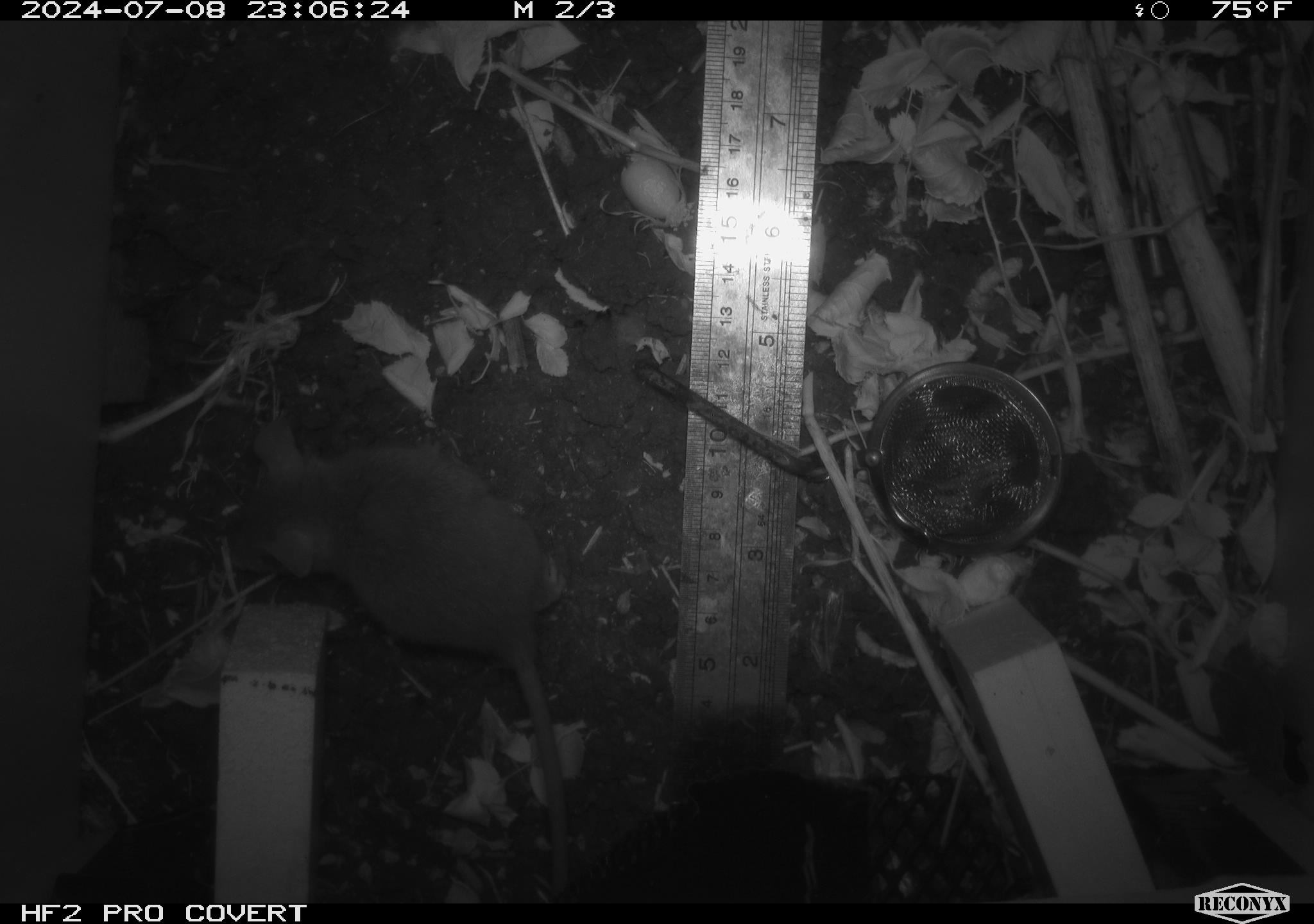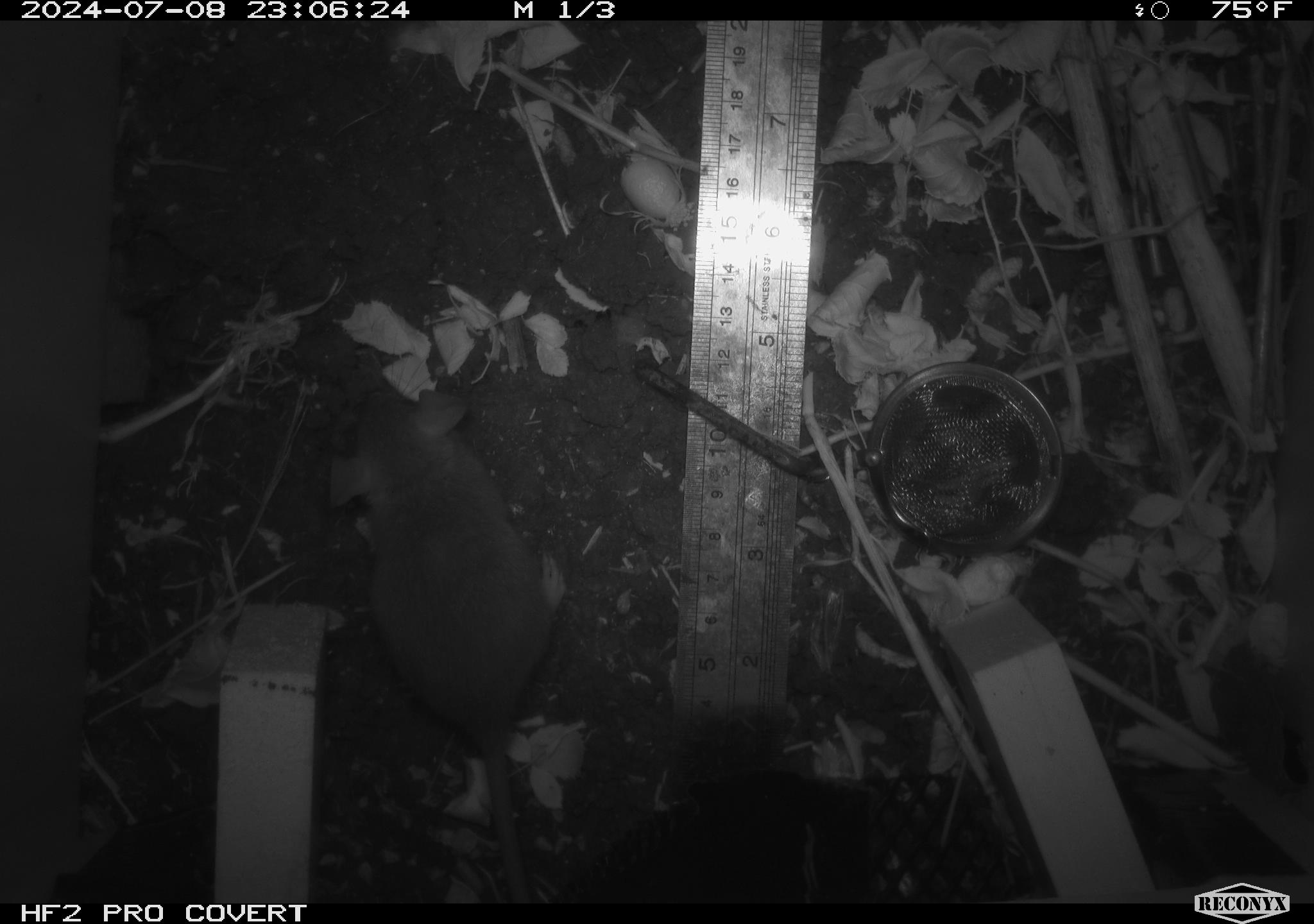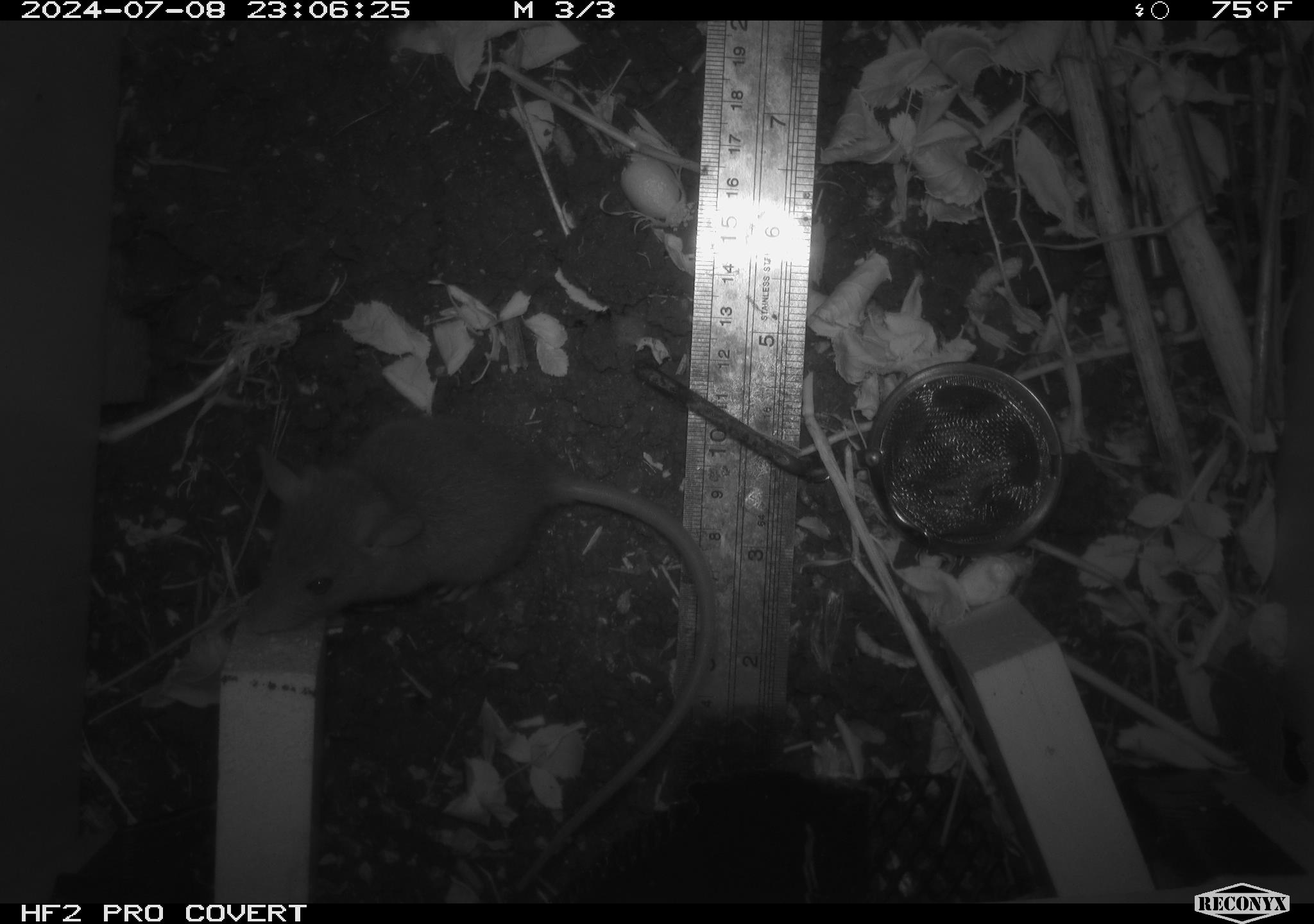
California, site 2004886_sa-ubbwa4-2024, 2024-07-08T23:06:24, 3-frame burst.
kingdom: Animalia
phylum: Chordata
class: Mammalia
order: Rodentia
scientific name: Rodentia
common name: woodrat or rat or mouse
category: woodrat or rat or mouse species